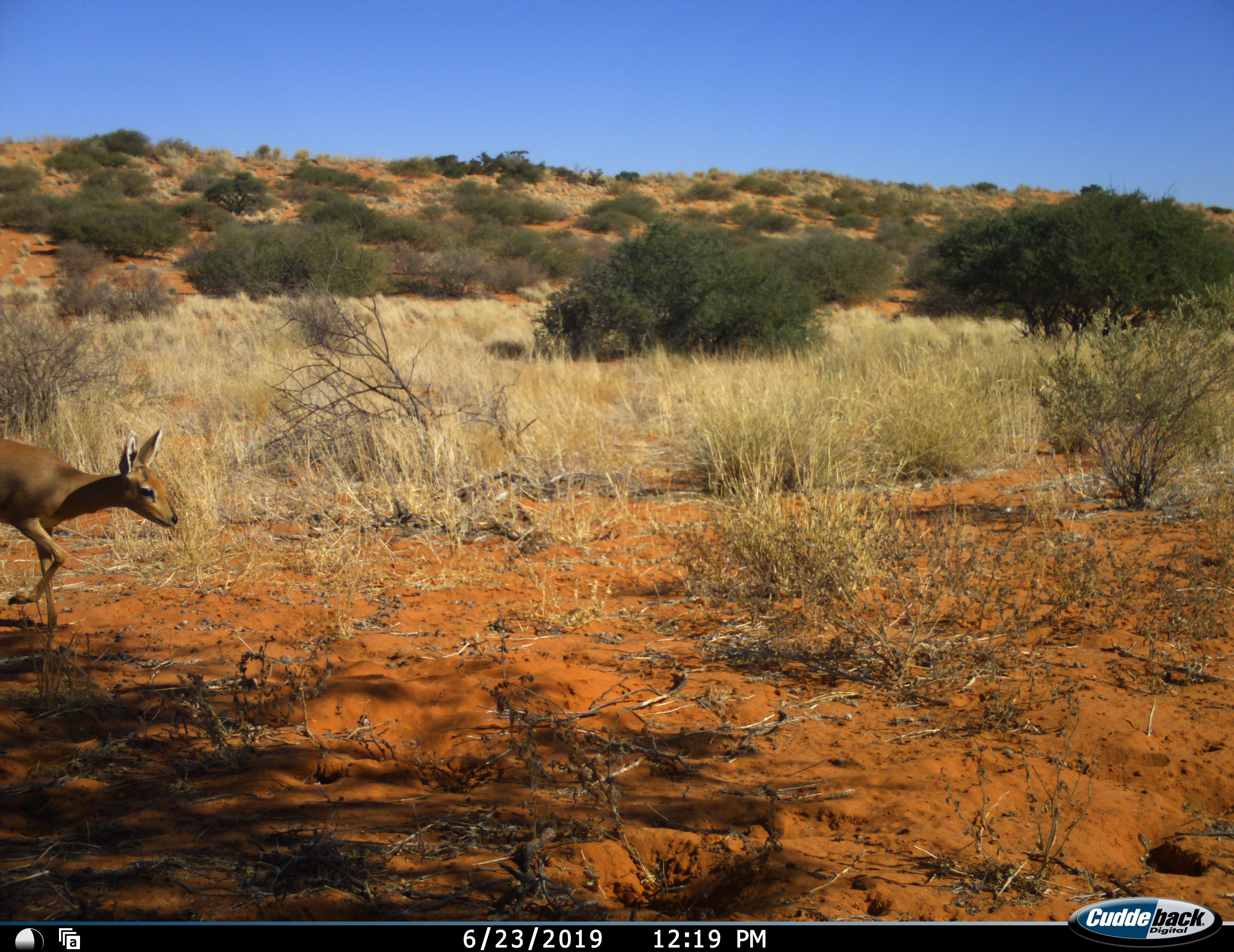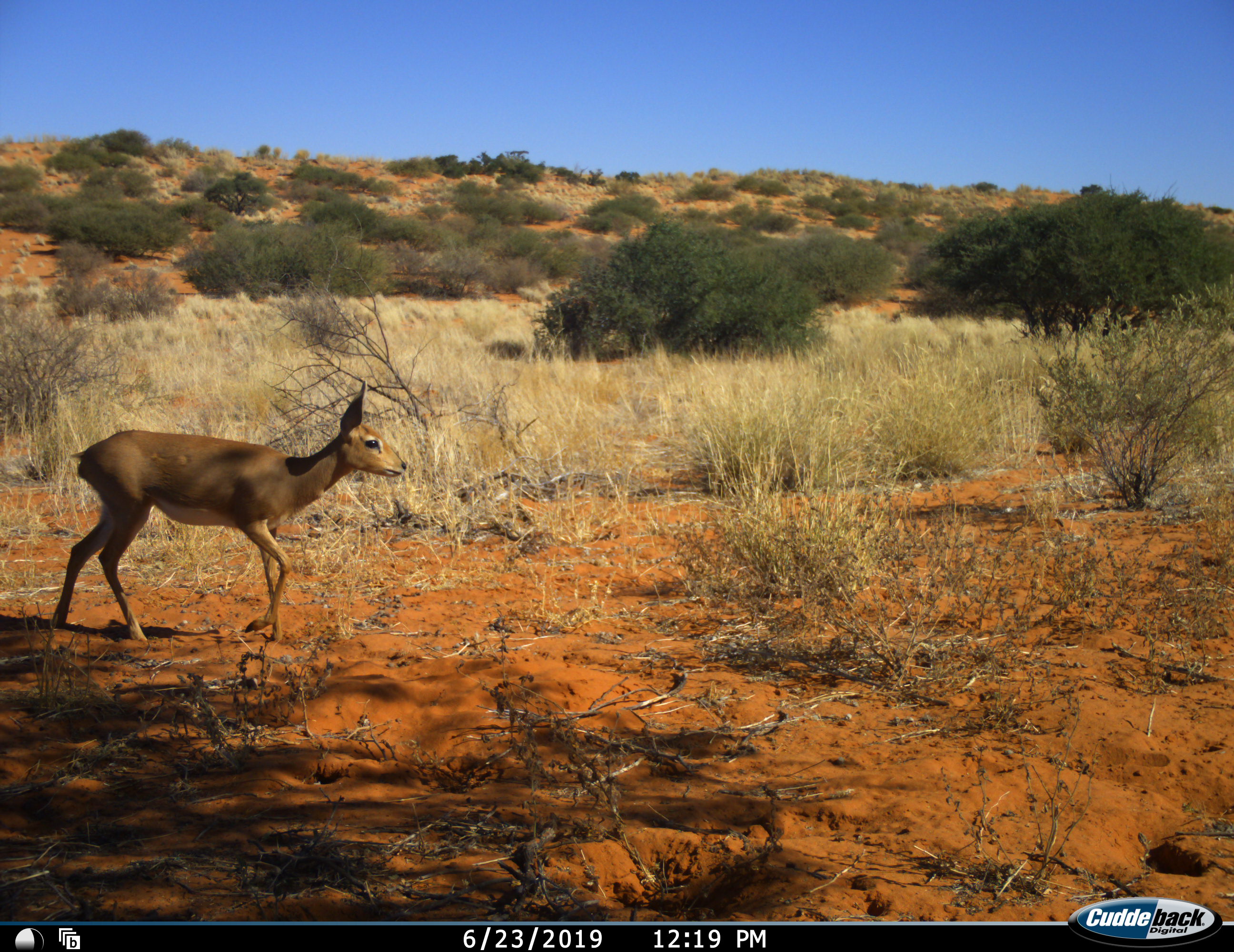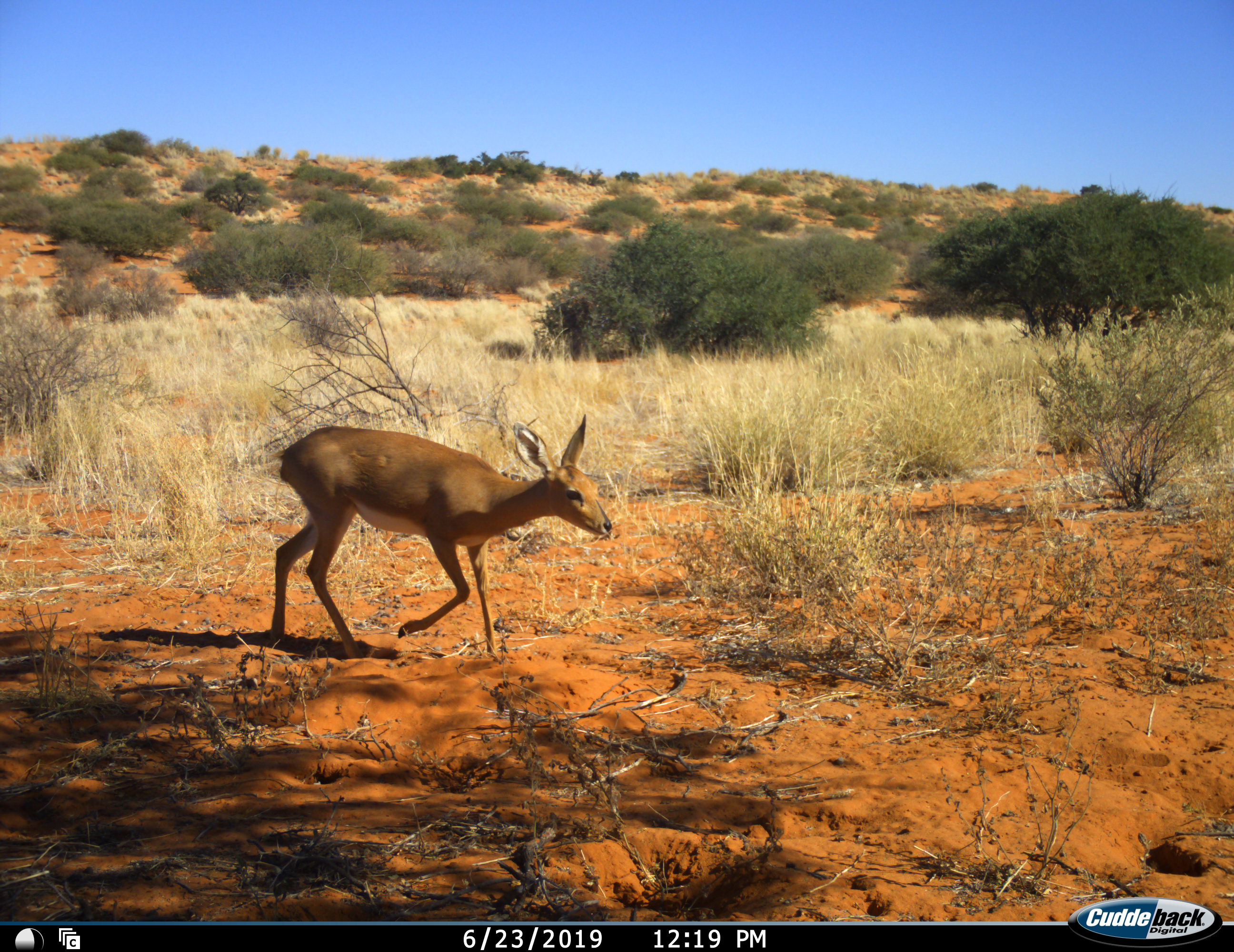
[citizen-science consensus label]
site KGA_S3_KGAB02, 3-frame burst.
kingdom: Animalia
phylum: Chordata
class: Mammalia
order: Artiodactyla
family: Bovidae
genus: Raphicerus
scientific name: Raphicerus campestris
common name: steenbok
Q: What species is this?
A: Steenbok (Raphicerus campestris).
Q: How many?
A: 1.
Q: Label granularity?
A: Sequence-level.